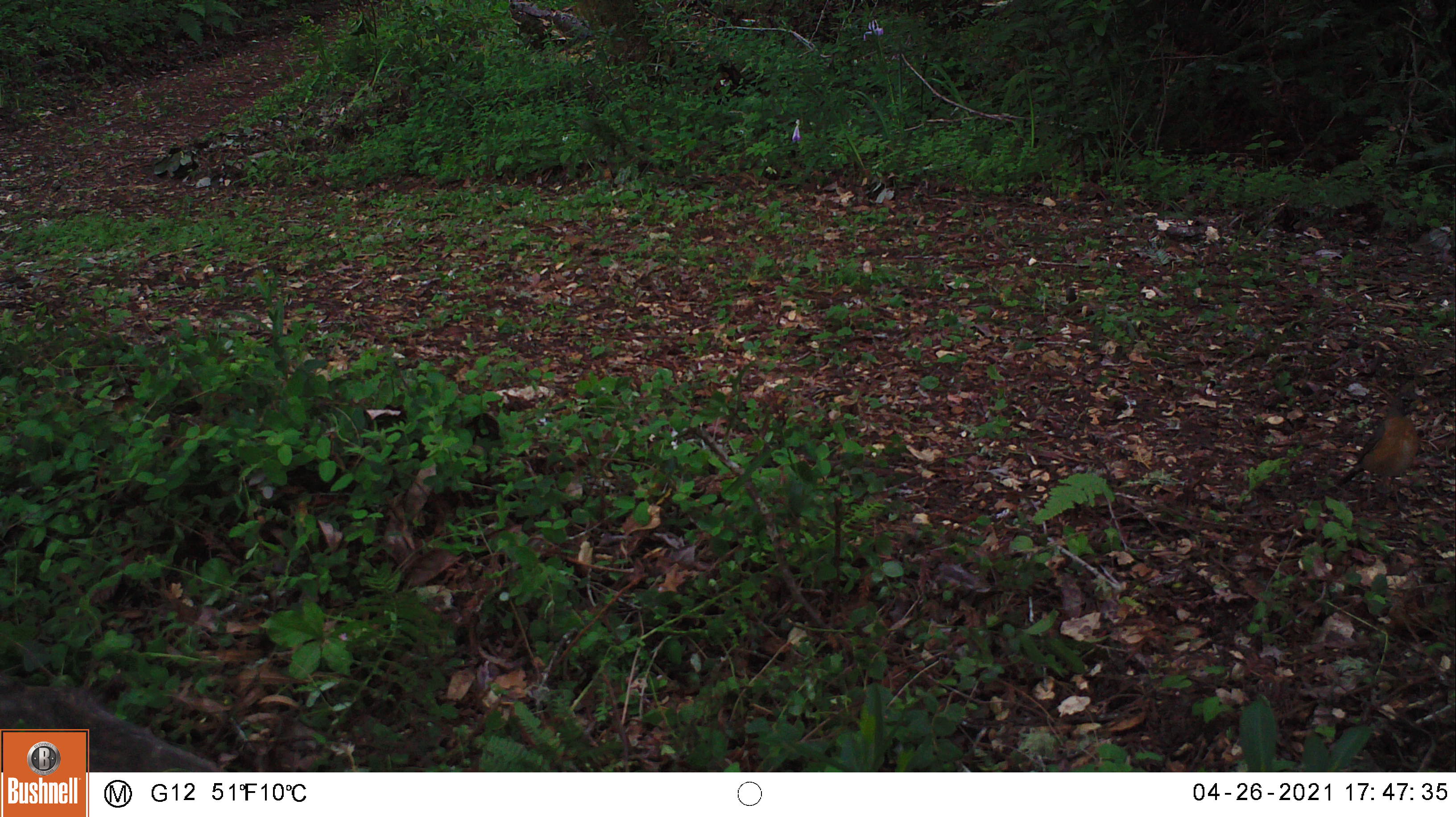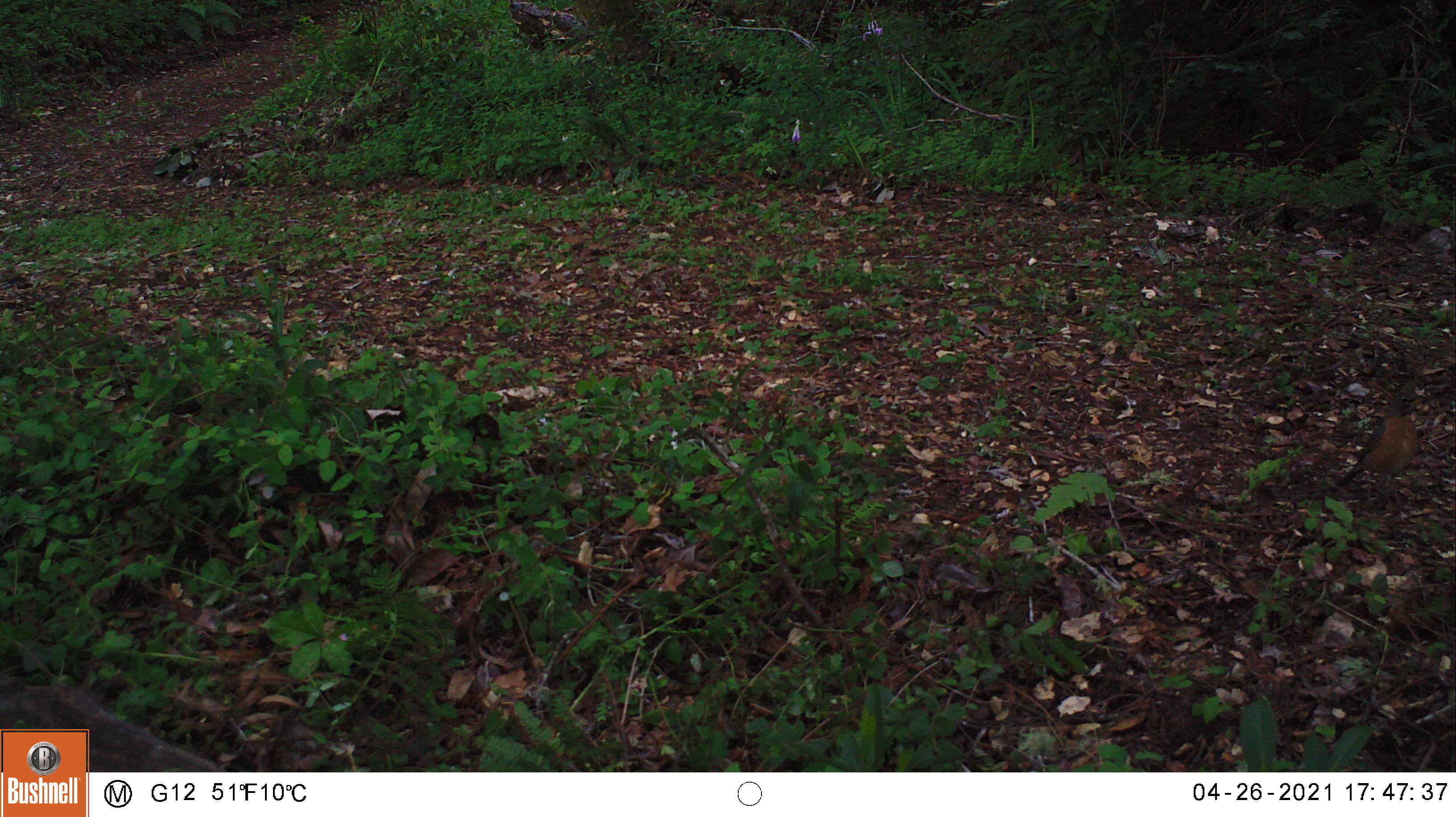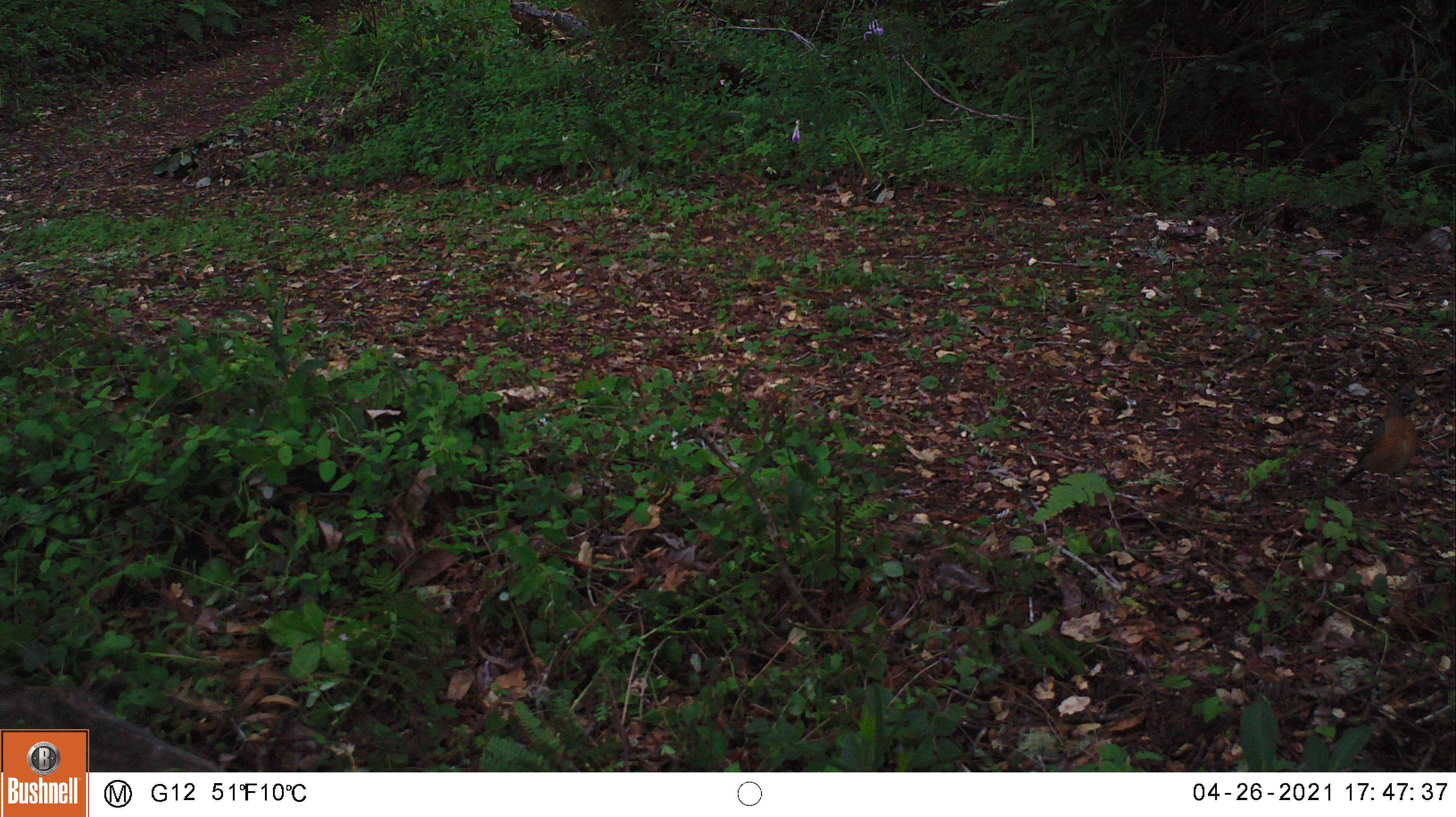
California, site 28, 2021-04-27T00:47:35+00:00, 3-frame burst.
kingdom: Animalia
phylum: Chordata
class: Aves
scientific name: Aves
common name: bird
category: unknown bird